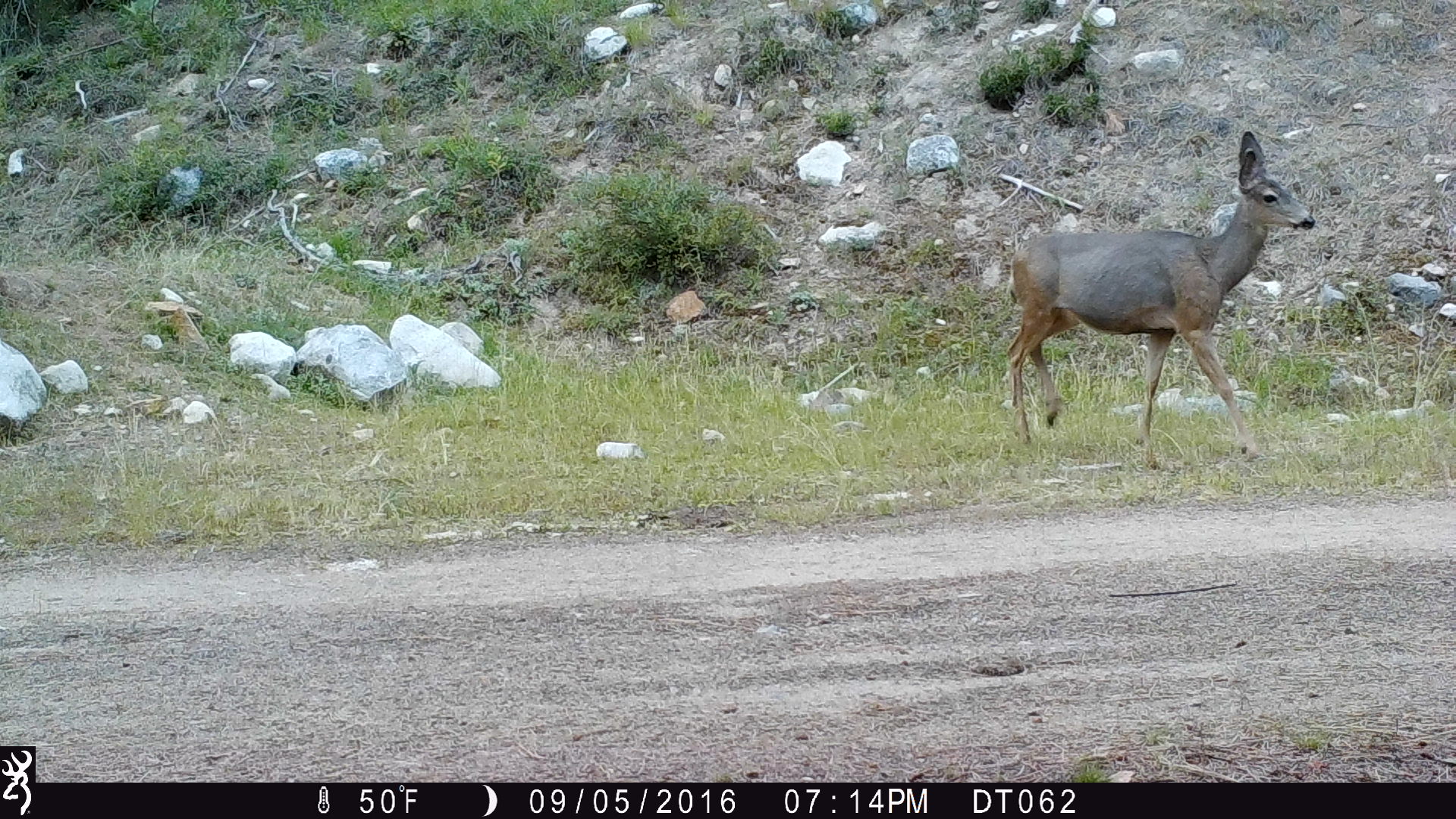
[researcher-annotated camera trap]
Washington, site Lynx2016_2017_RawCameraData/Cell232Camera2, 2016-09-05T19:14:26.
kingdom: Animalia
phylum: Chordata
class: Mammalia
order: Artiodactyla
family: Cervidae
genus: Odocoileus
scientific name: Odocoileus hemionus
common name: mule deer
Odocoileus hemionus (mule deer). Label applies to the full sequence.